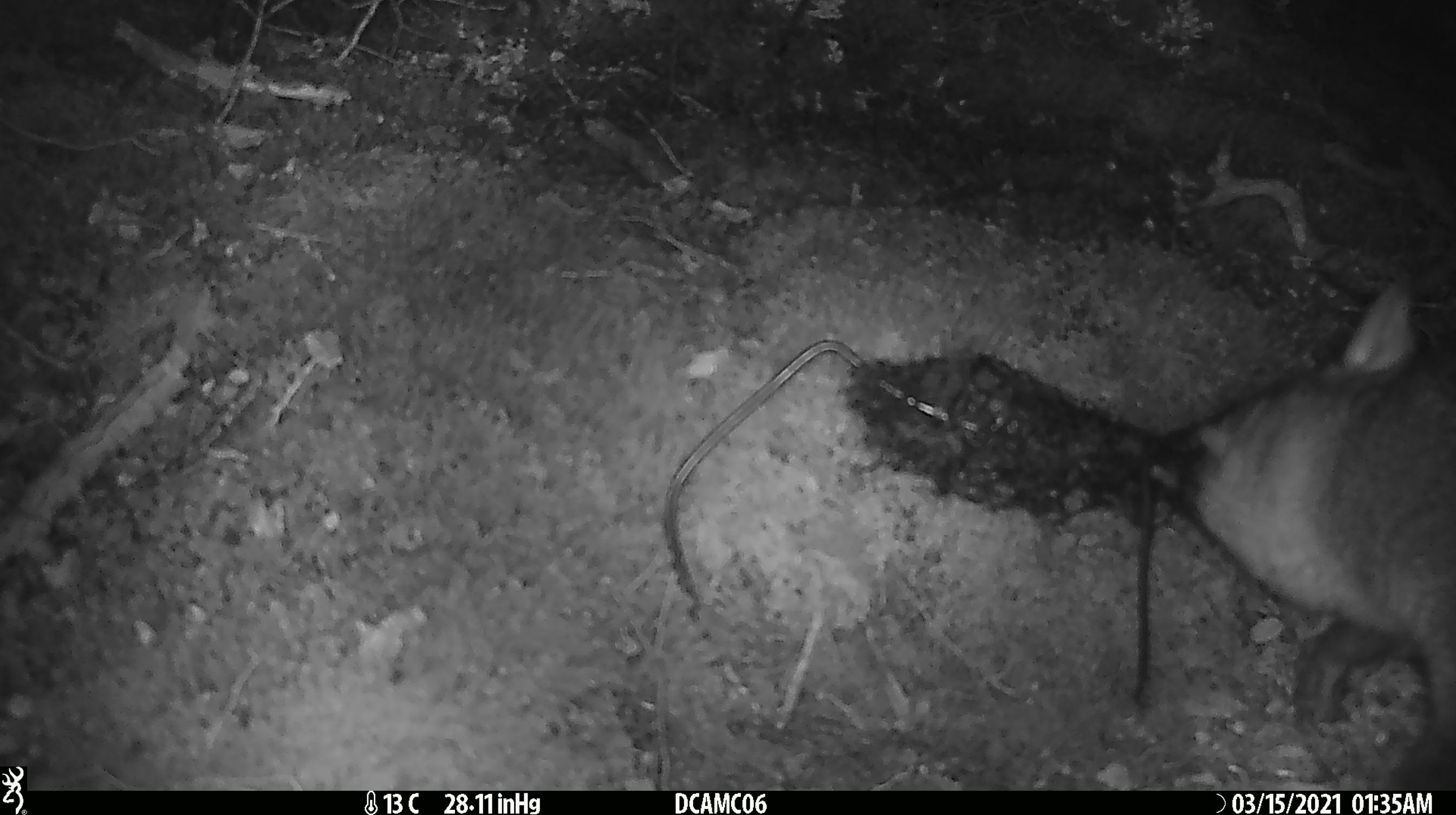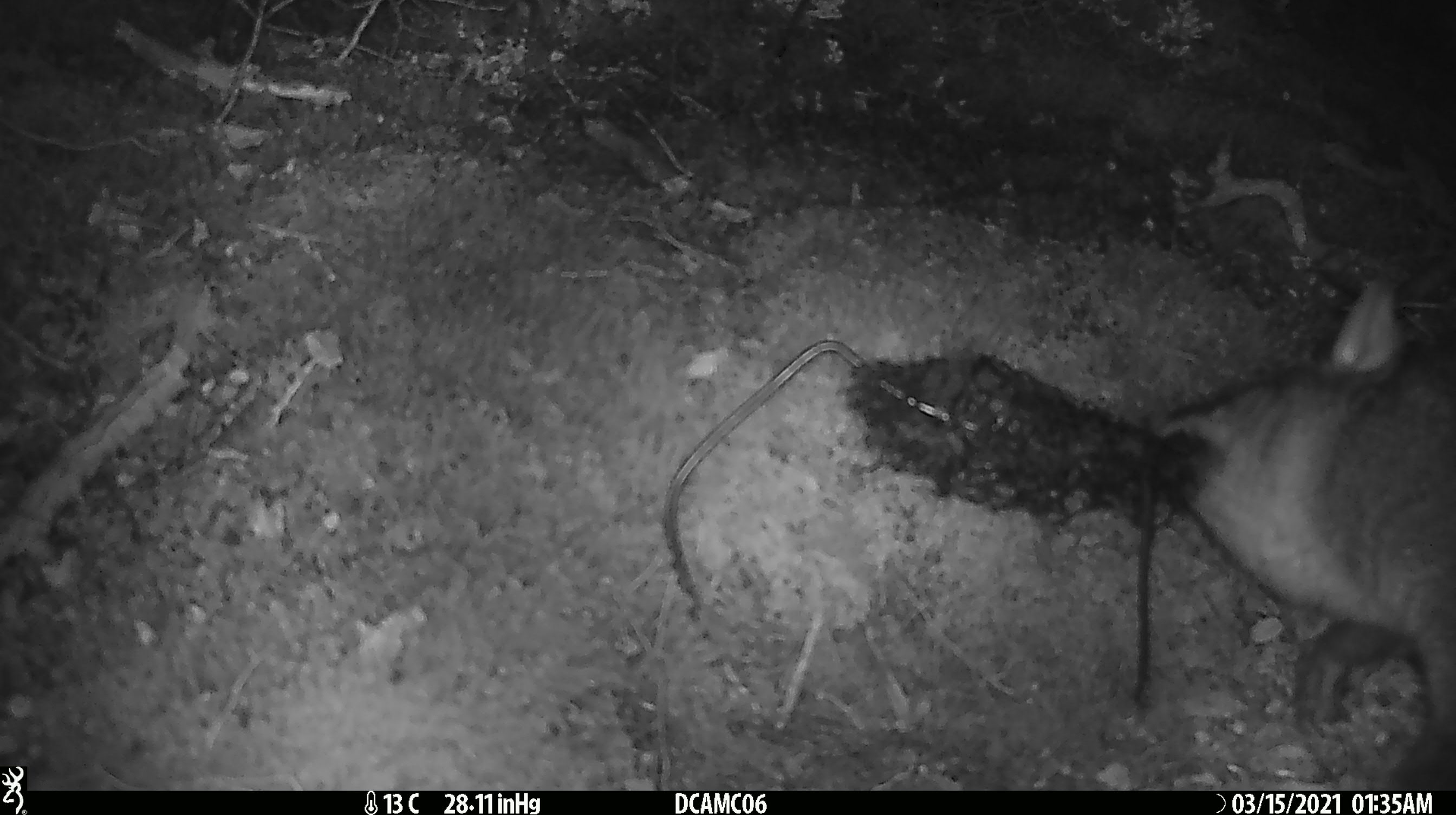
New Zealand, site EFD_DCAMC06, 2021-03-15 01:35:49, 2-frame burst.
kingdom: Animalia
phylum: Chordata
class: Mammalia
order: Diprotodontia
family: Phalangeridae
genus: Trichosurus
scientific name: Trichosurus vulpecula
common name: common brushtail possum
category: possum